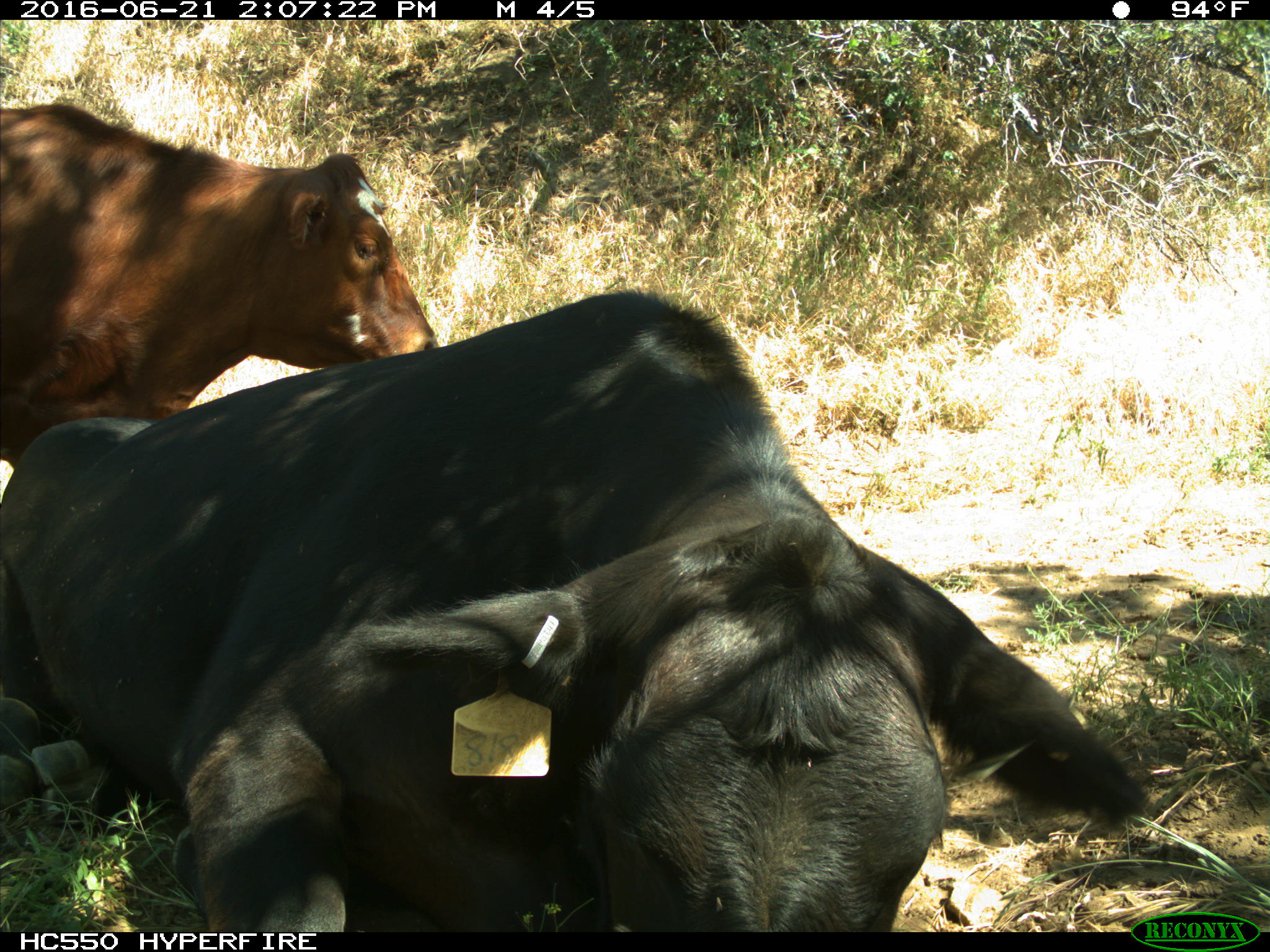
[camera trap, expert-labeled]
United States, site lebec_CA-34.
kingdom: Animalia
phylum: Chordata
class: Mammalia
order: Artiodactyla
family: Bovidae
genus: Bos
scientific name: Bos taurus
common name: domestic cow